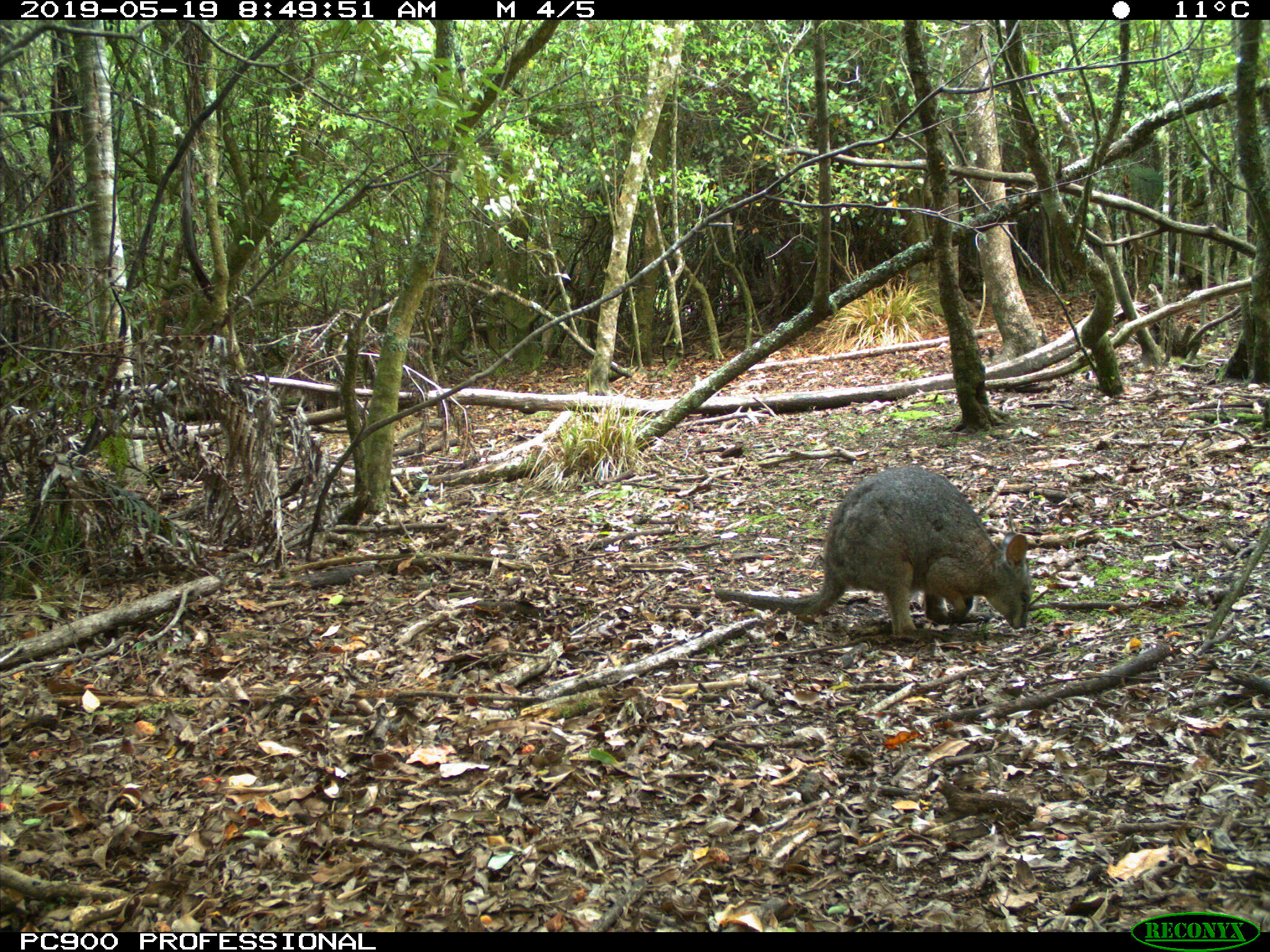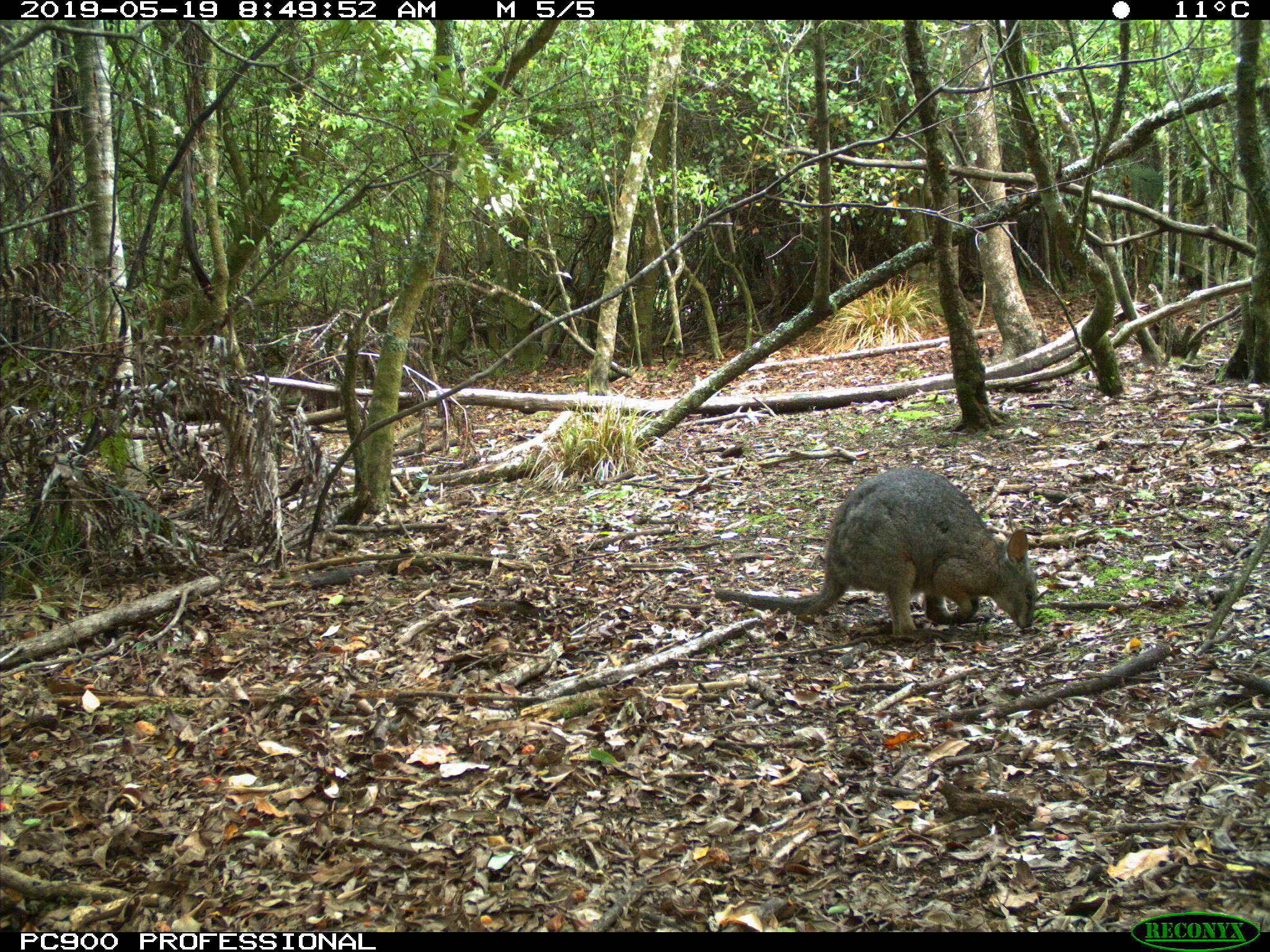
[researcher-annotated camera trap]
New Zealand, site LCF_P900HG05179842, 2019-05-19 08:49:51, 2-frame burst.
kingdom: Animalia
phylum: Chordata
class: Mammalia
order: Diprotodontia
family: Macropodidae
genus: Notamacropus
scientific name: Notamacropus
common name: wallaby